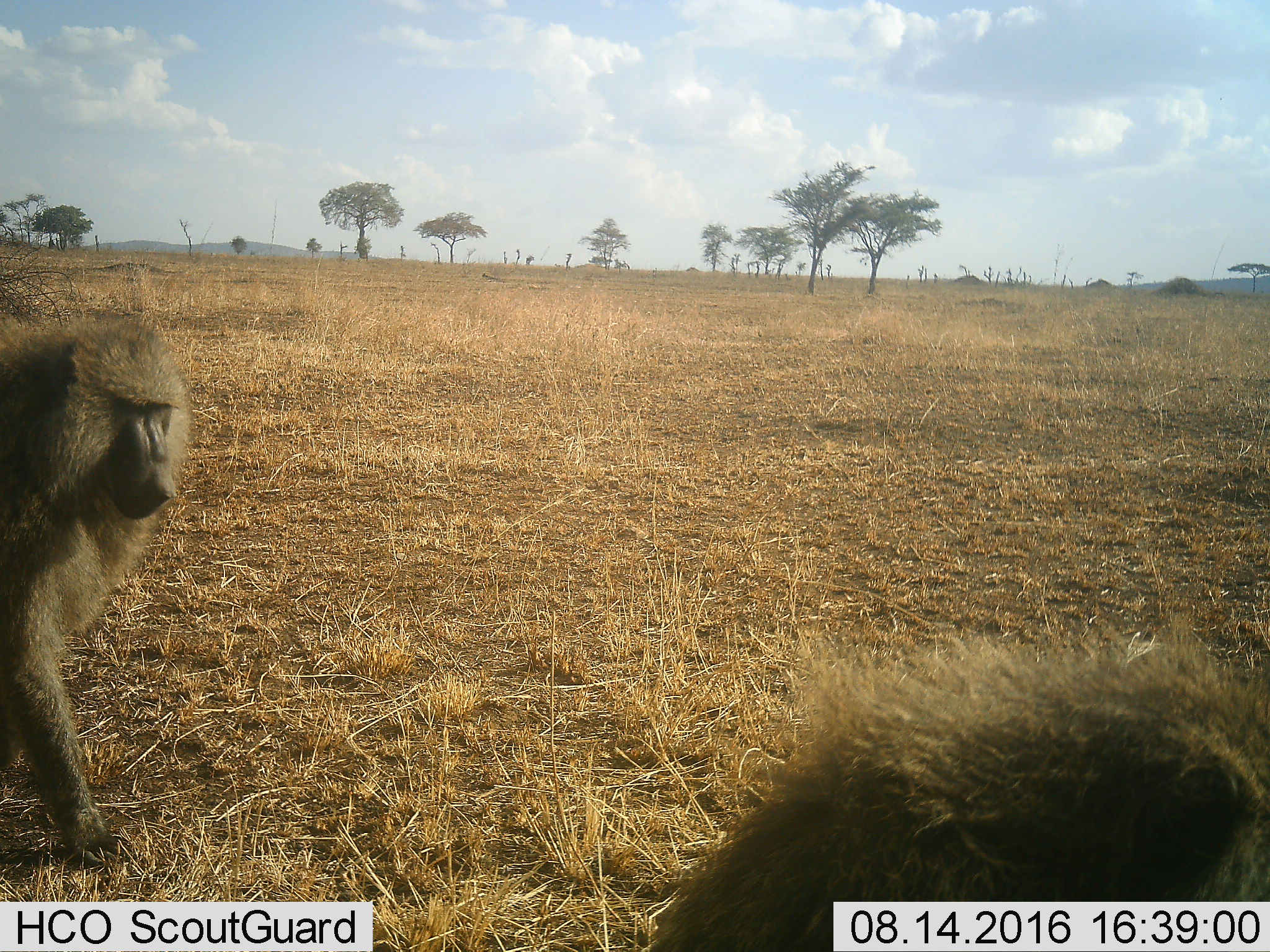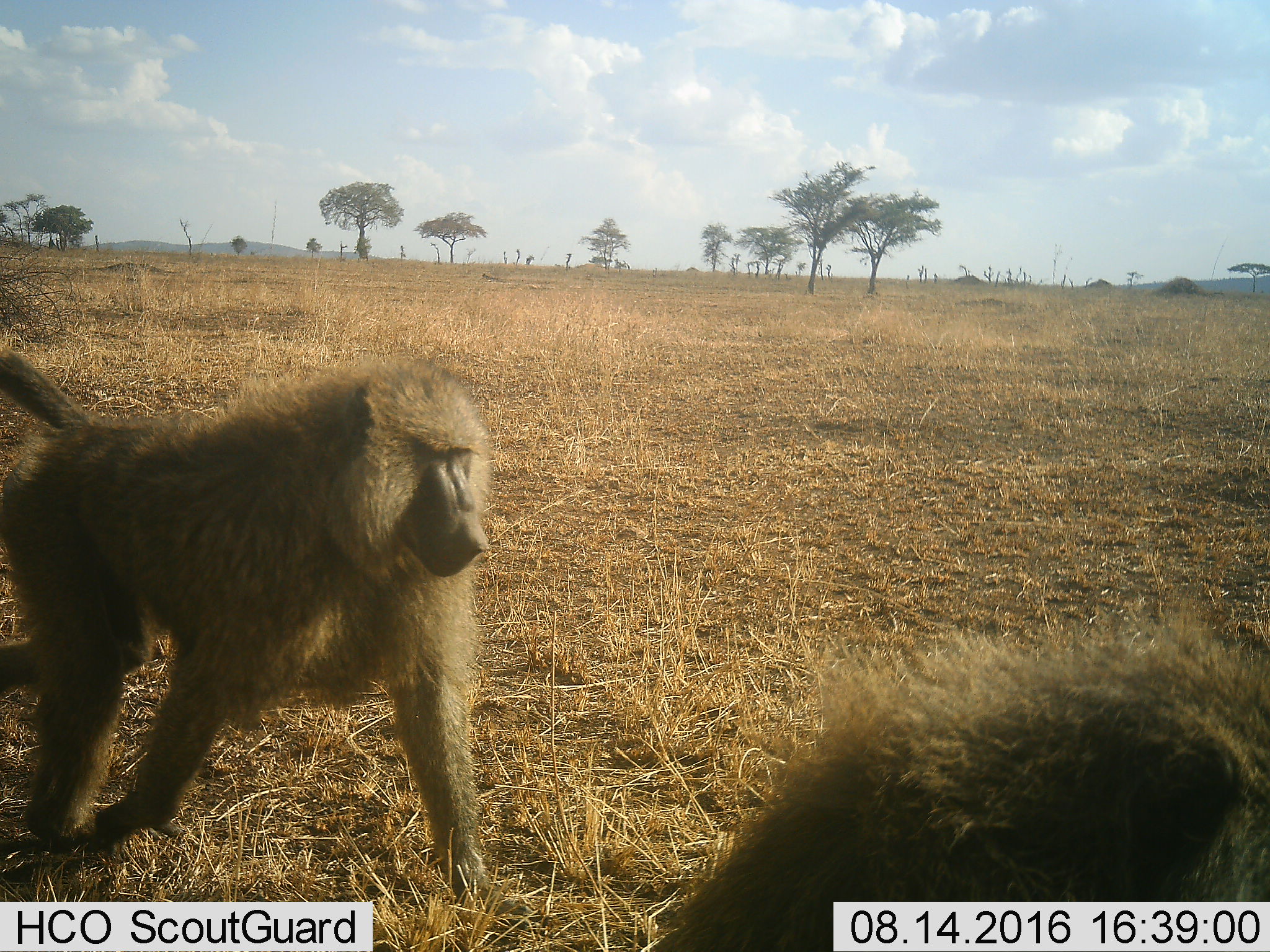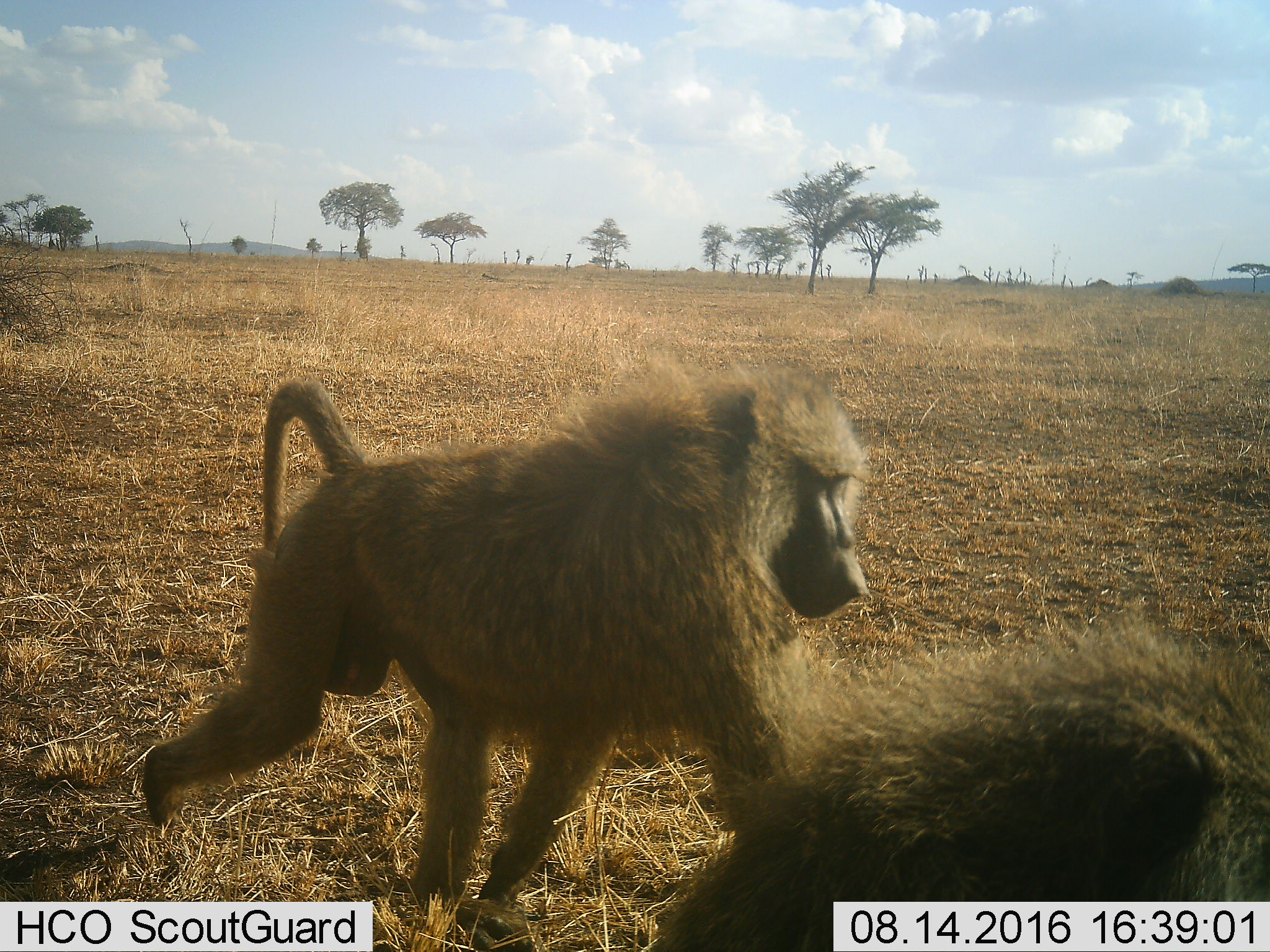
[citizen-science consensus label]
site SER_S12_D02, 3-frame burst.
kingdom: Animalia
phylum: Chordata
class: Mammalia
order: Primates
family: Cercopithecidae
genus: Papio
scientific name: Papio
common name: baboon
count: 2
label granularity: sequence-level